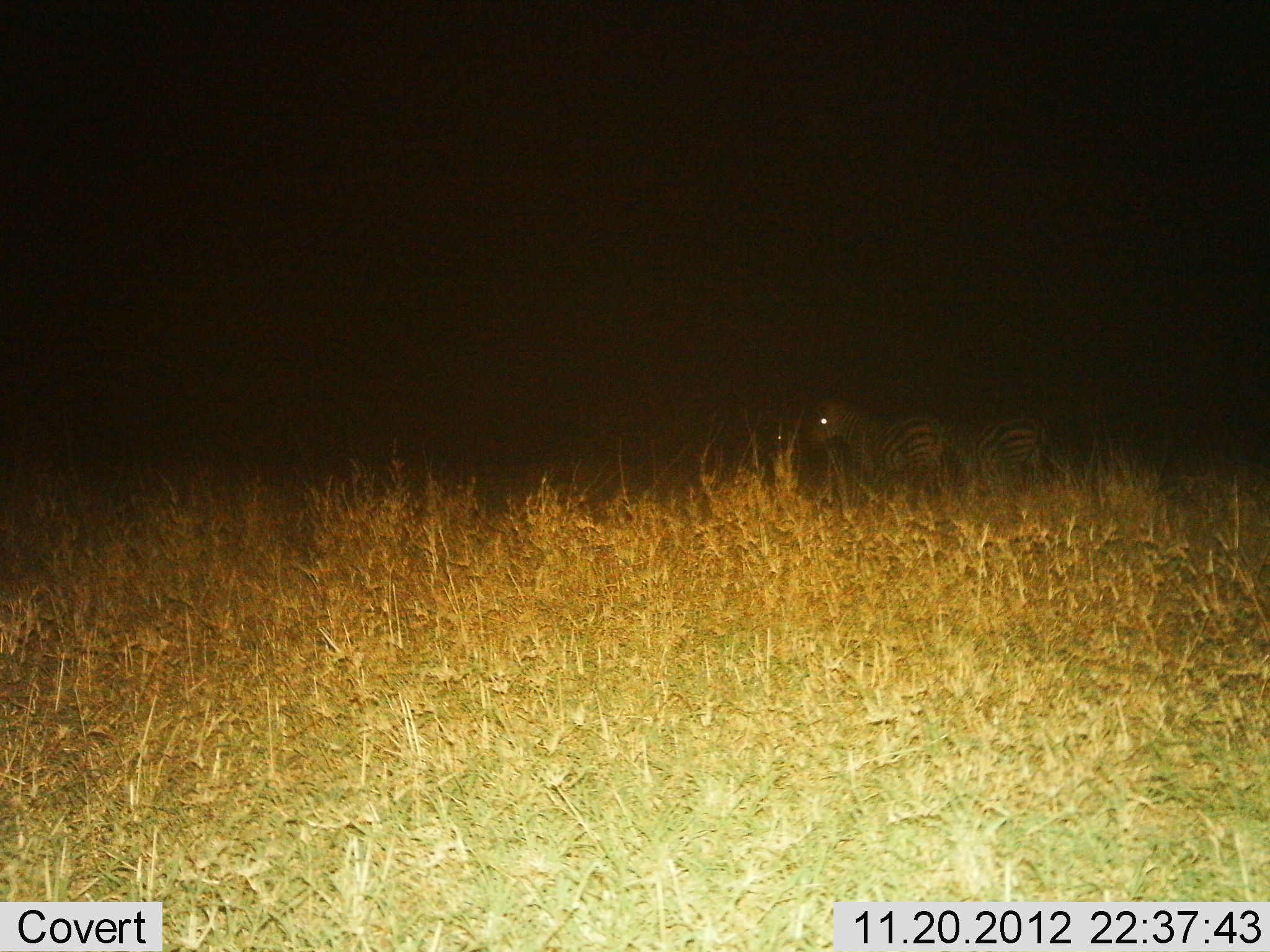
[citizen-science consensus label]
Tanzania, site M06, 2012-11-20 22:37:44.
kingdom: Animalia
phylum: Chordata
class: Mammalia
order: Perissodactyla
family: Equidae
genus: Equus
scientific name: Equus quagga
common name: plains zebra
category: zebra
Zebra (plains zebra) (Equus quagga), count 2. Behavior (volunteer vote fractions): standing 90%, resting 0%, moving 10%, interacting 0%. Young present (vote fraction): 0%. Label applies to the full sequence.